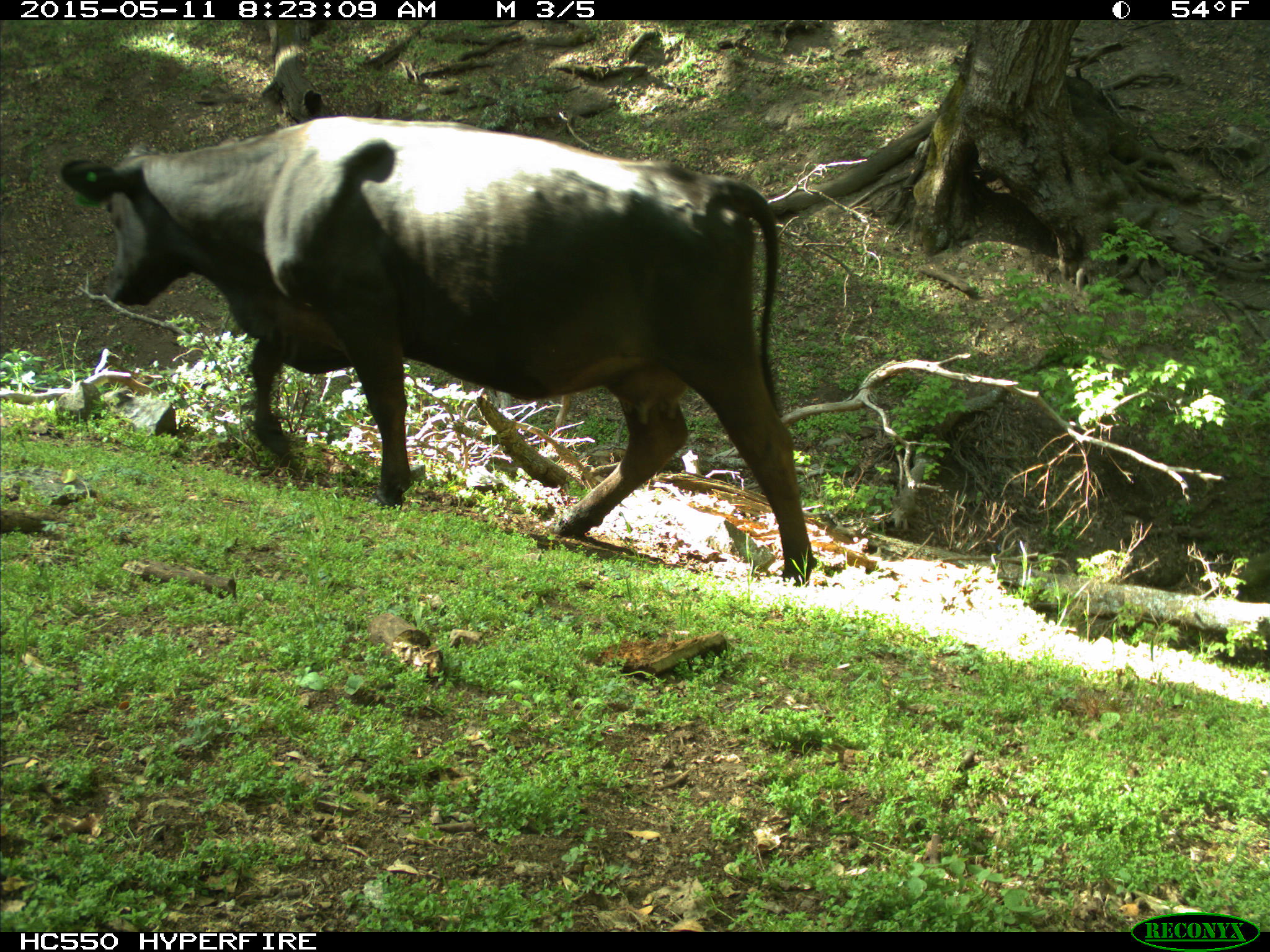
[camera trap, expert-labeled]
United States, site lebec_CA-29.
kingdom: Animalia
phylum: Chordata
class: Mammalia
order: Artiodactyla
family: Bovidae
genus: Bos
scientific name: Bos taurus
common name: domestic cow